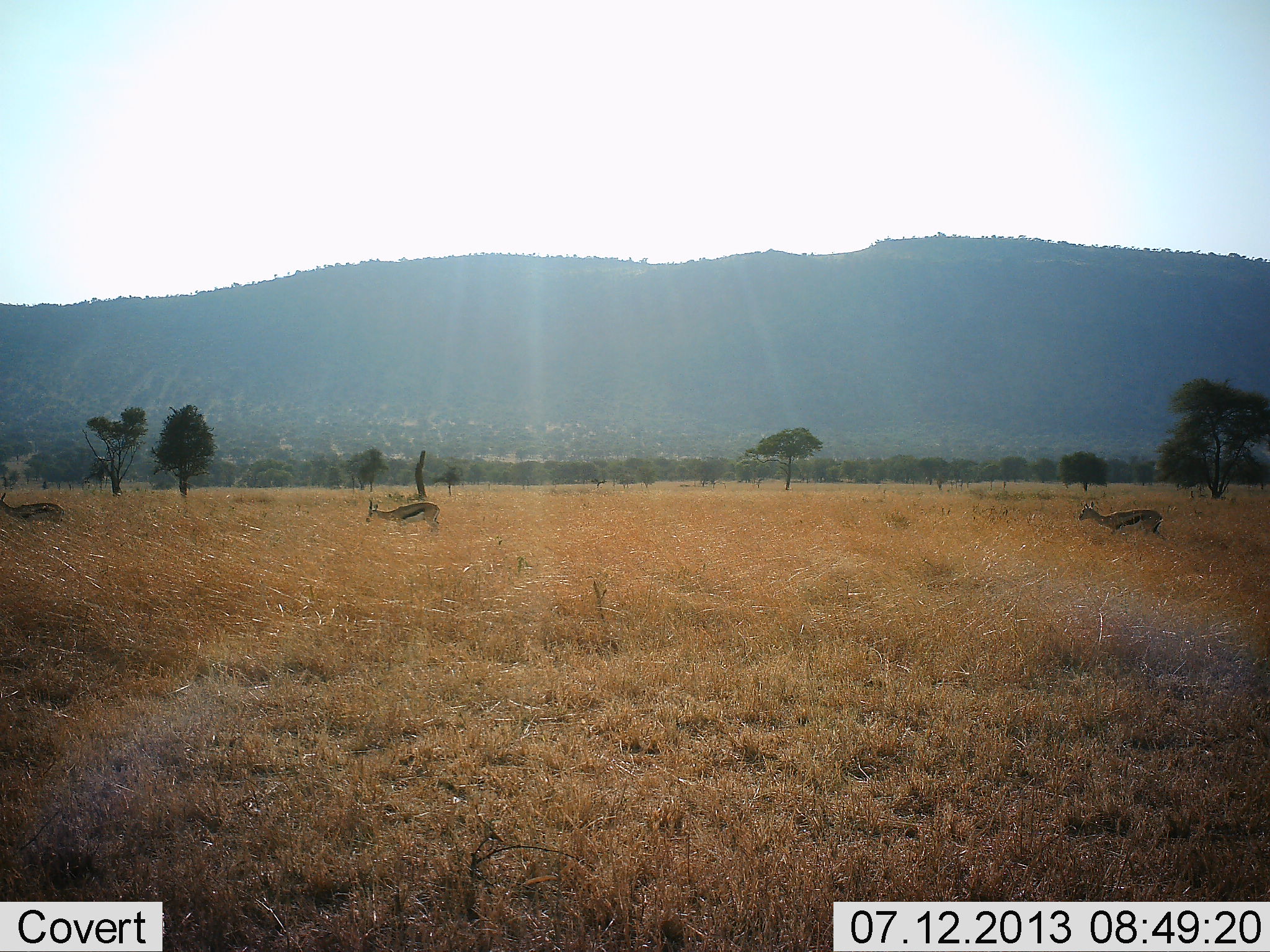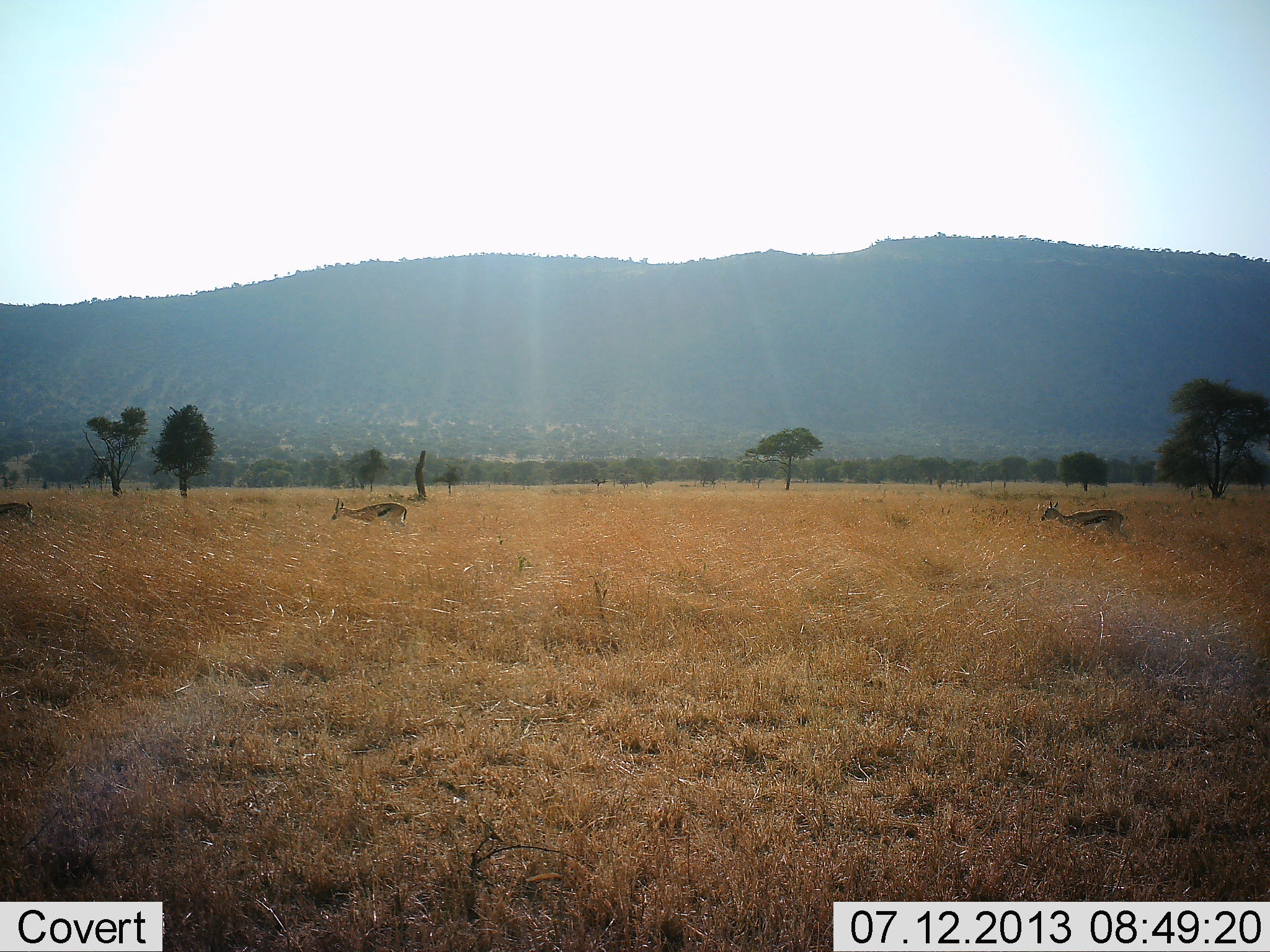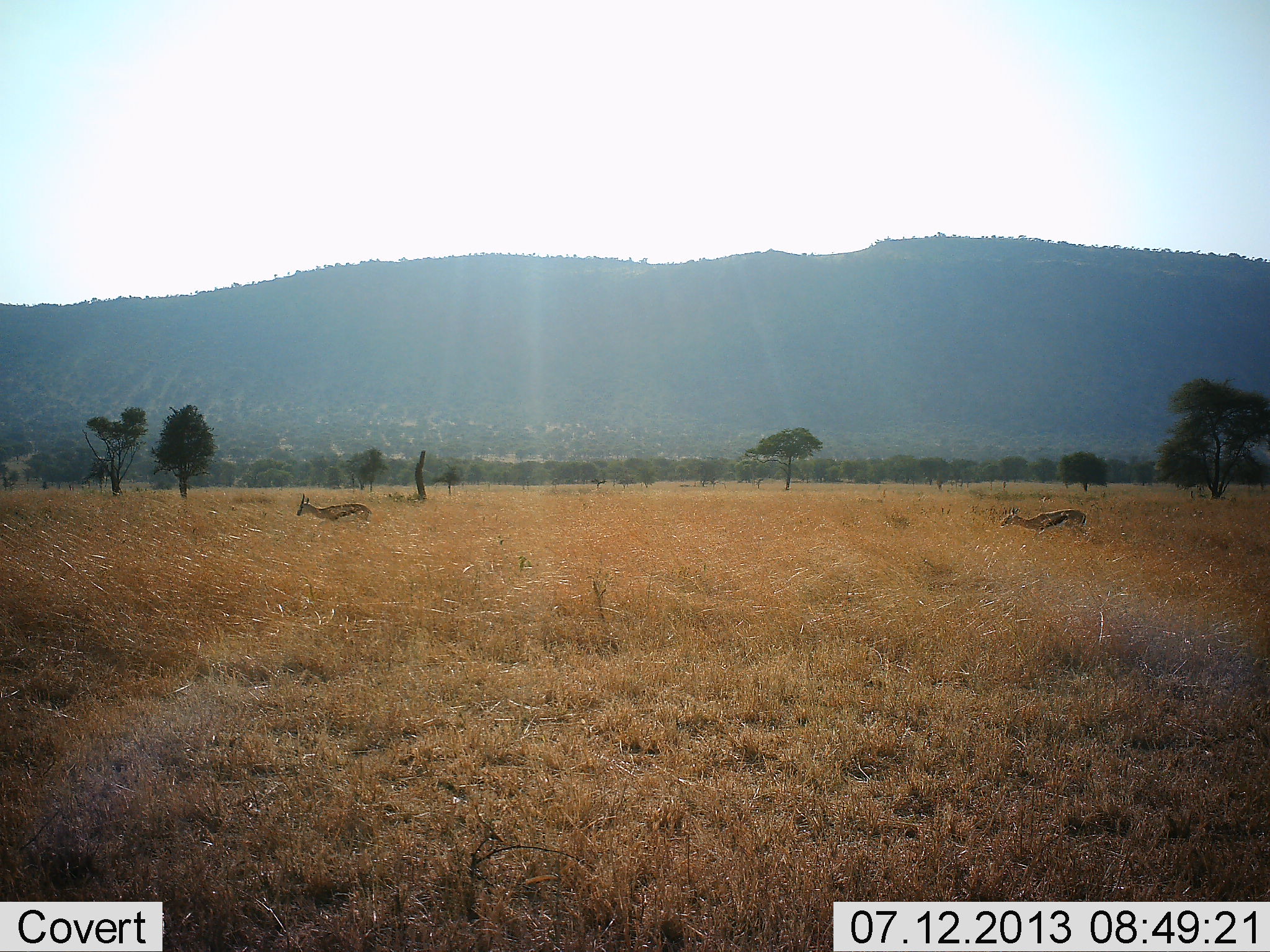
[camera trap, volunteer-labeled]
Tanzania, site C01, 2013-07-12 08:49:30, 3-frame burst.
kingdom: Animalia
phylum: Chordata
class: Mammalia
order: Artiodactyla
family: Bovidae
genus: Eudorcas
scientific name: Eudorcas thomsonii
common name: thomson's gazelle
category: gazellethomsons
Gazellethomsons (thomson's gazelle) (Eudorcas thomsonii), count 3. Behavior (volunteer vote fractions): standing 0%, resting 0%, moving 100%, interacting 0%. Young present (vote fraction): 0%. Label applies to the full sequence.